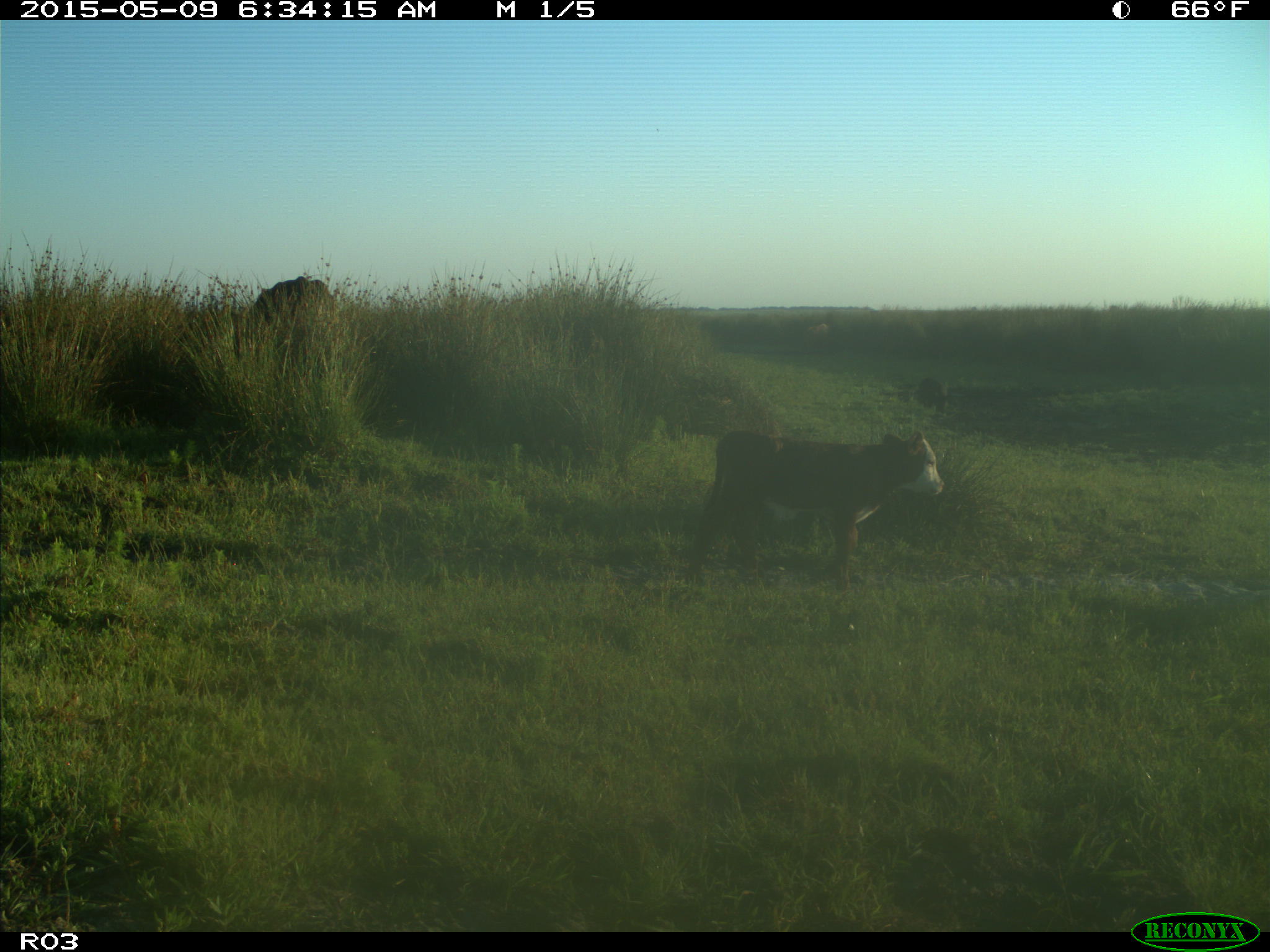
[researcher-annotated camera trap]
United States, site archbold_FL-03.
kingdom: Animalia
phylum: Chordata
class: Mammalia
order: Artiodactyla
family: Bovidae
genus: Bos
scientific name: Bos taurus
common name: domestic cow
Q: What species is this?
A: Bos taurus (domestic cow).